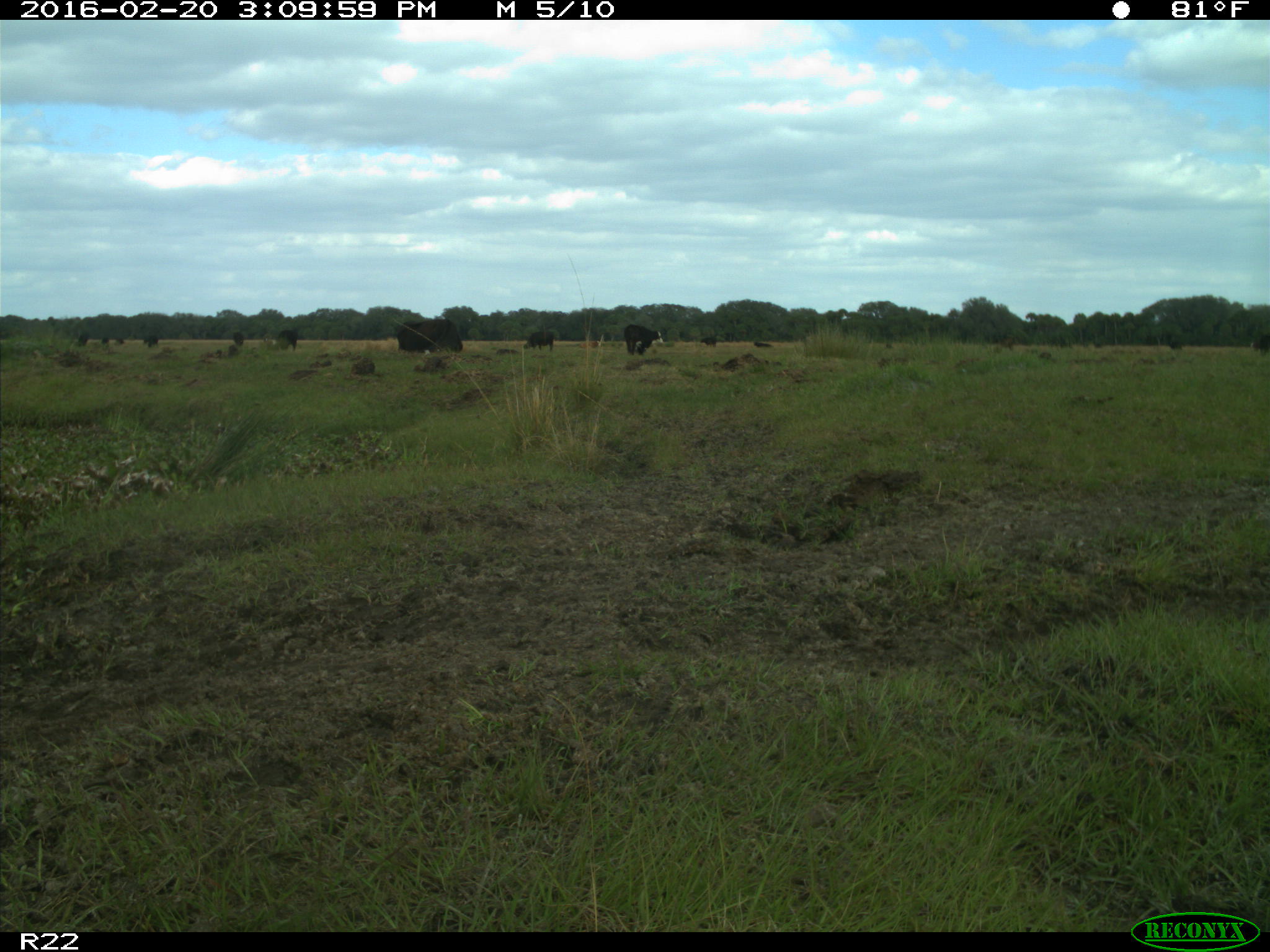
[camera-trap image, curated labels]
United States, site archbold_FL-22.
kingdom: Animalia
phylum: Chordata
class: Mammalia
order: Artiodactyla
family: Bovidae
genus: Bos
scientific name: Bos taurus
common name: domestic cow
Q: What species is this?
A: Bos taurus (domestic cow).